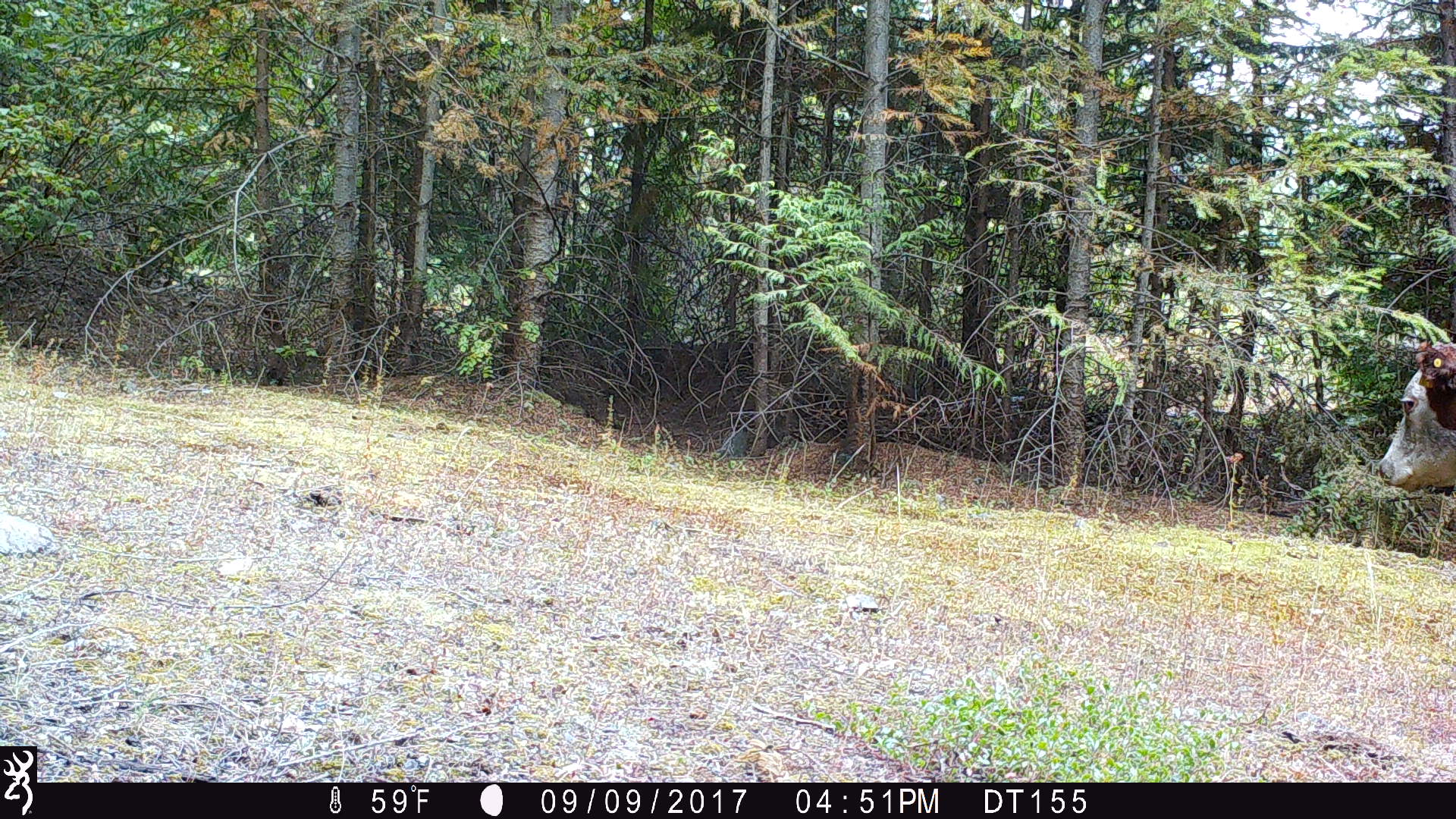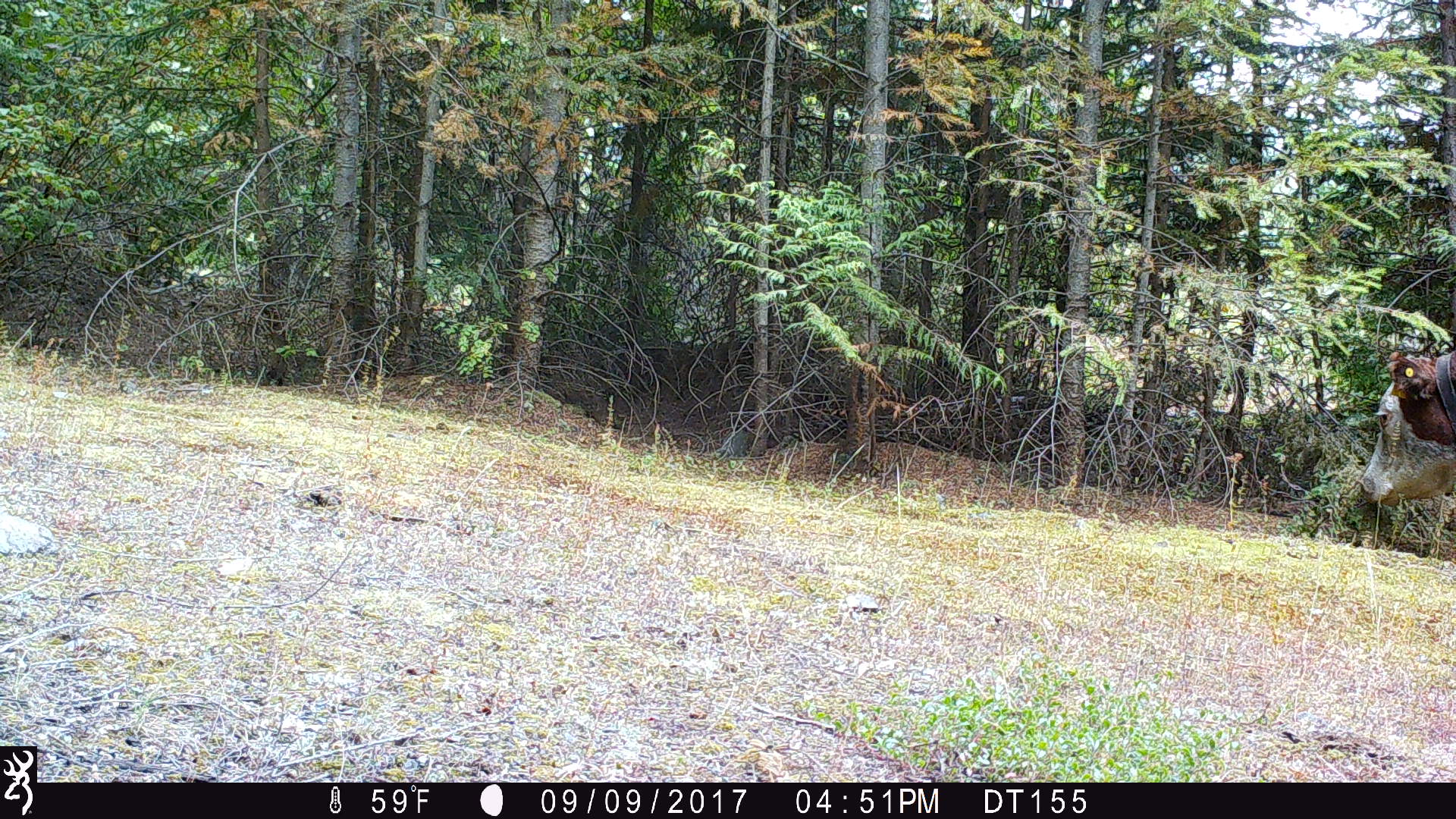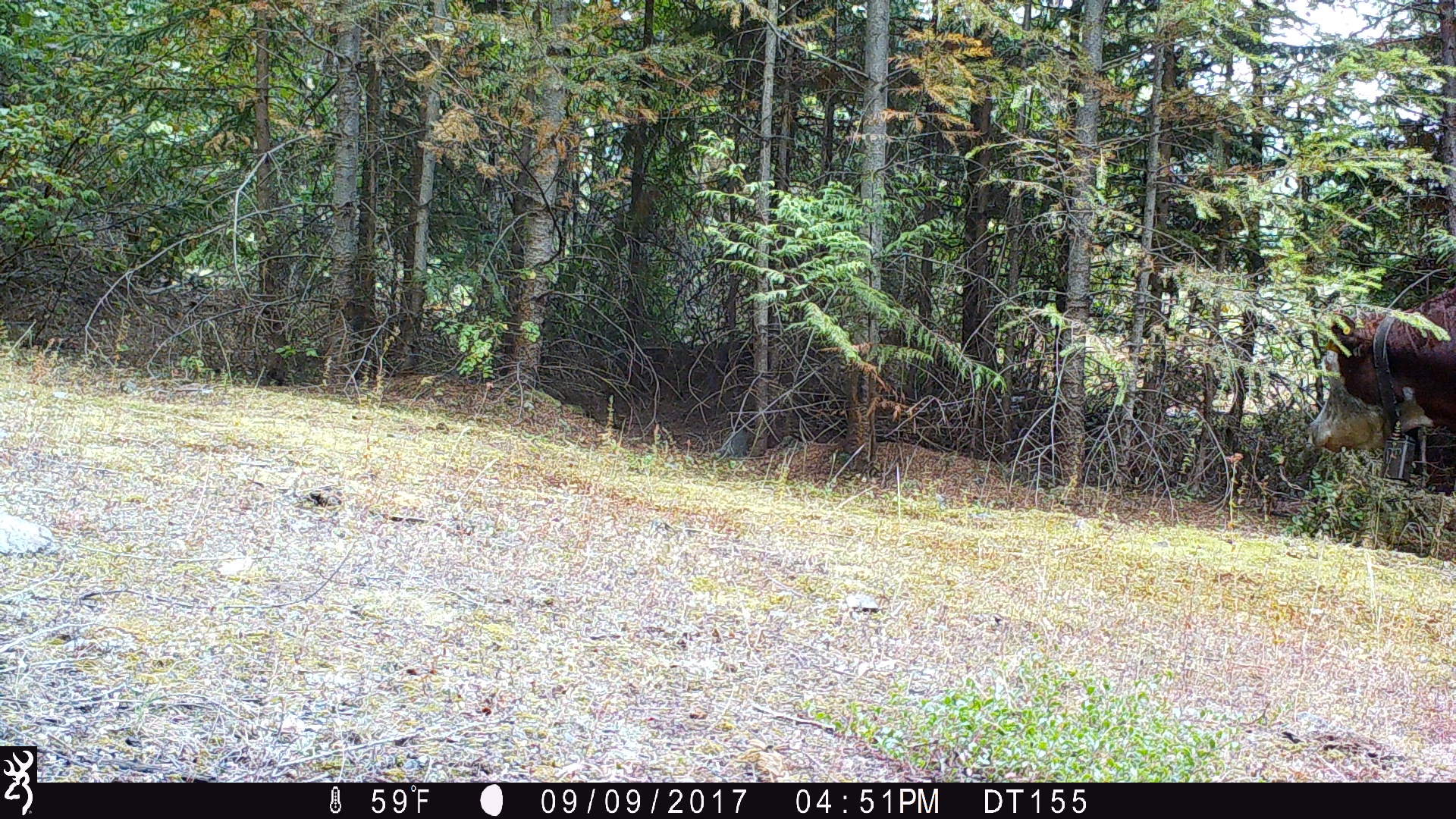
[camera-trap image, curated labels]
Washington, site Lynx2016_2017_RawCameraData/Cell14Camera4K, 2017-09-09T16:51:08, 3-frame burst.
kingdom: Animalia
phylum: Chordata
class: Mammalia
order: Artiodactyla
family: Bovidae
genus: Bos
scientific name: Bos taurus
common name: domestic cattle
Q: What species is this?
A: Domestic cattle (Bos taurus).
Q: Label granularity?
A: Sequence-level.